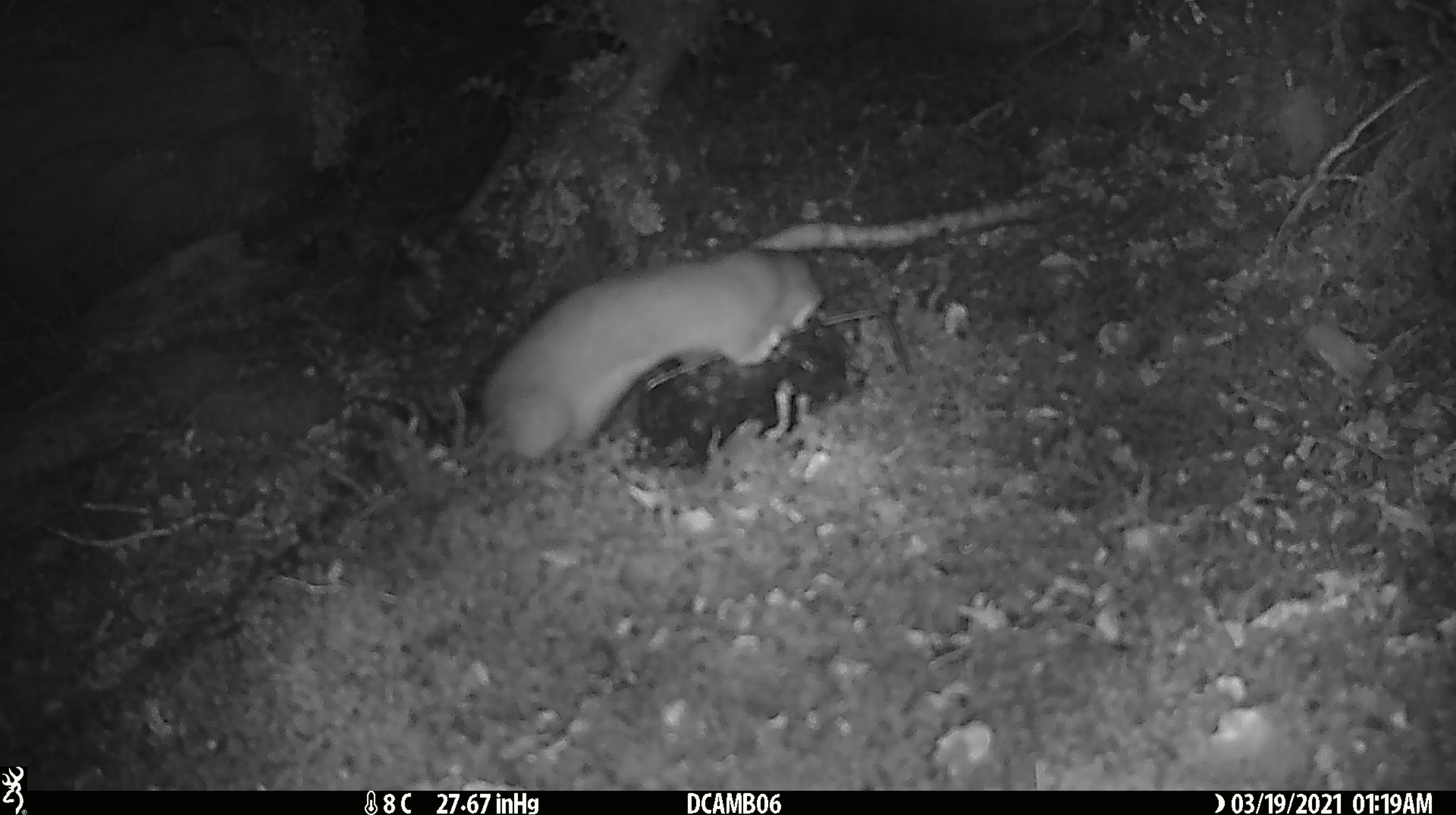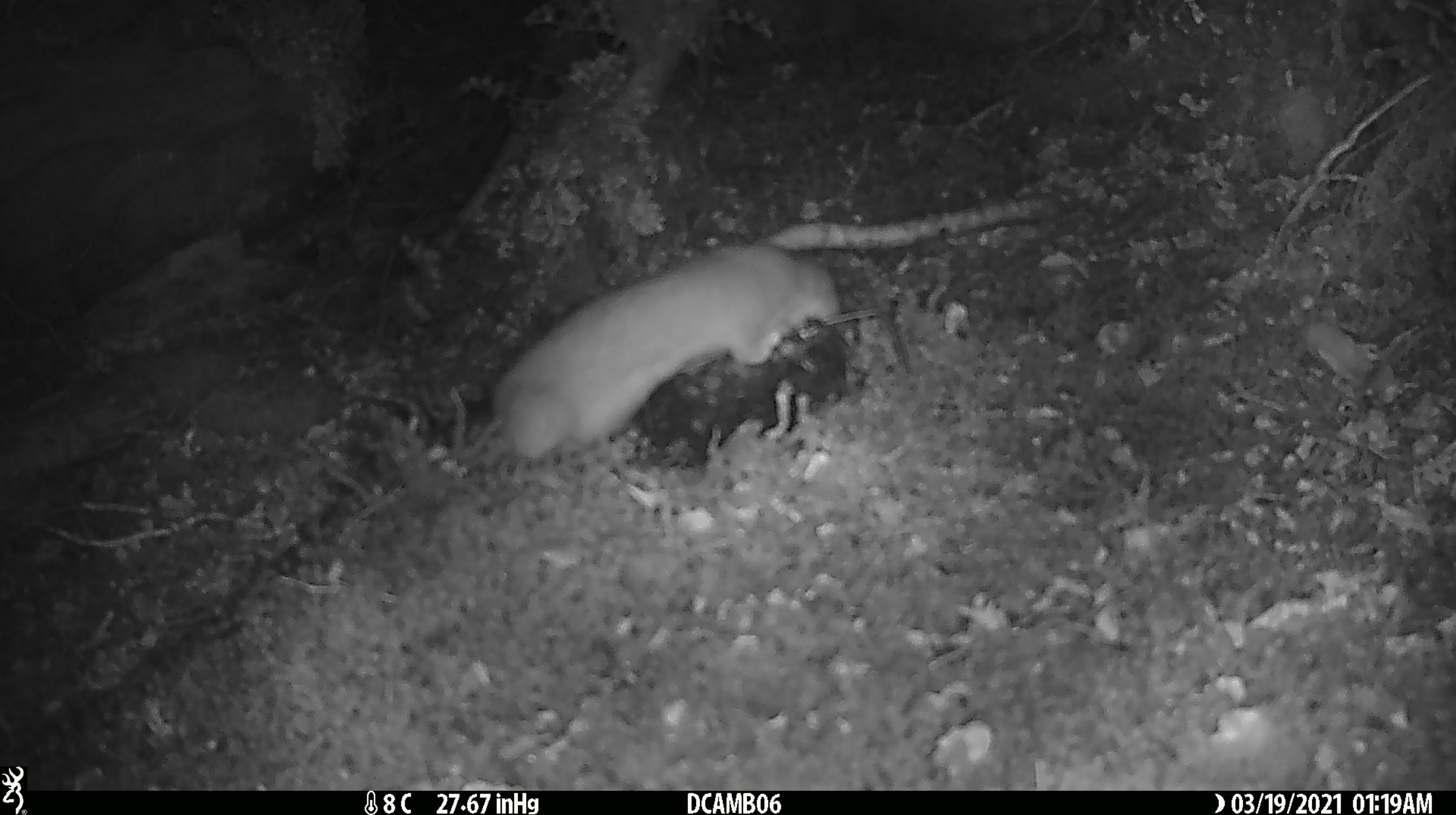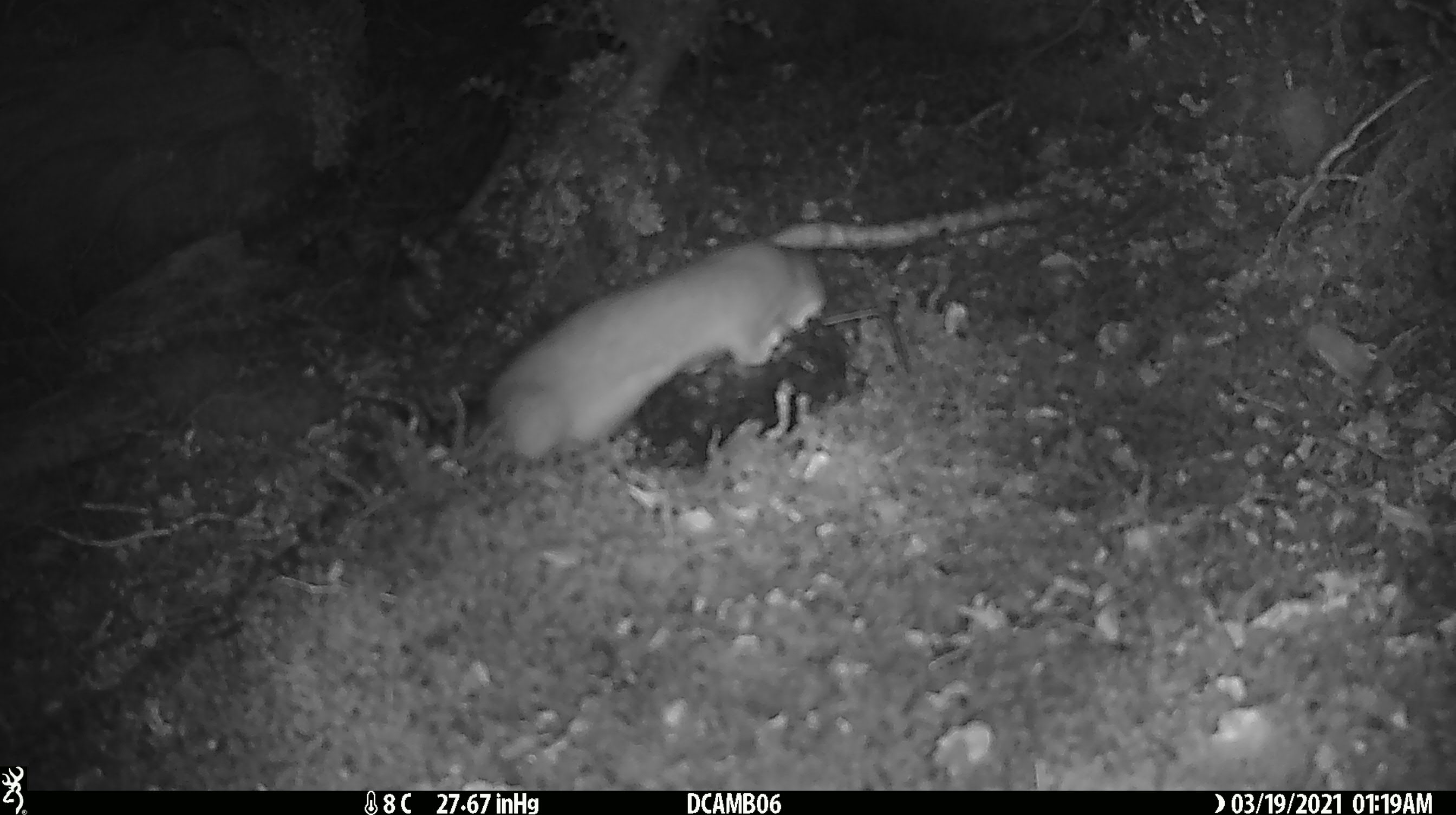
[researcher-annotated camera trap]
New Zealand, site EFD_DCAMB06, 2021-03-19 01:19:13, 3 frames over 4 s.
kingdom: Animalia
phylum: Chordata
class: Mammalia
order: Carnivora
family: Mustelidae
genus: Mustela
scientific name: Mustela erminea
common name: stoat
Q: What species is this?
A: Stoat (Mustela erminea).